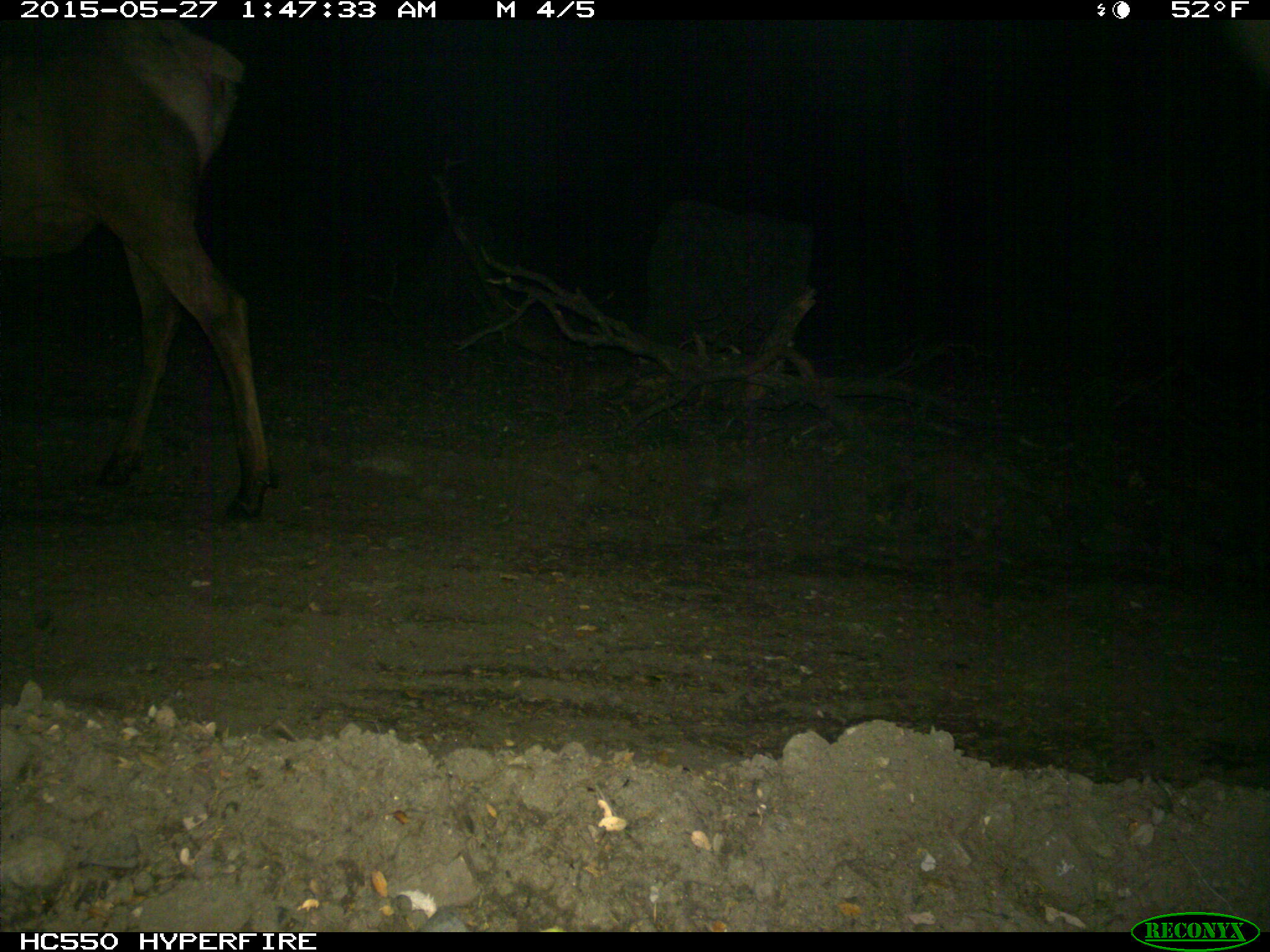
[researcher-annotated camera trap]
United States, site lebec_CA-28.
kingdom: Animalia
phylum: Chordata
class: Mammalia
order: Artiodactyla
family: Cervidae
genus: Cervus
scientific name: Cervus canadensis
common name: elk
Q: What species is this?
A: Cervus canadensis (elk).